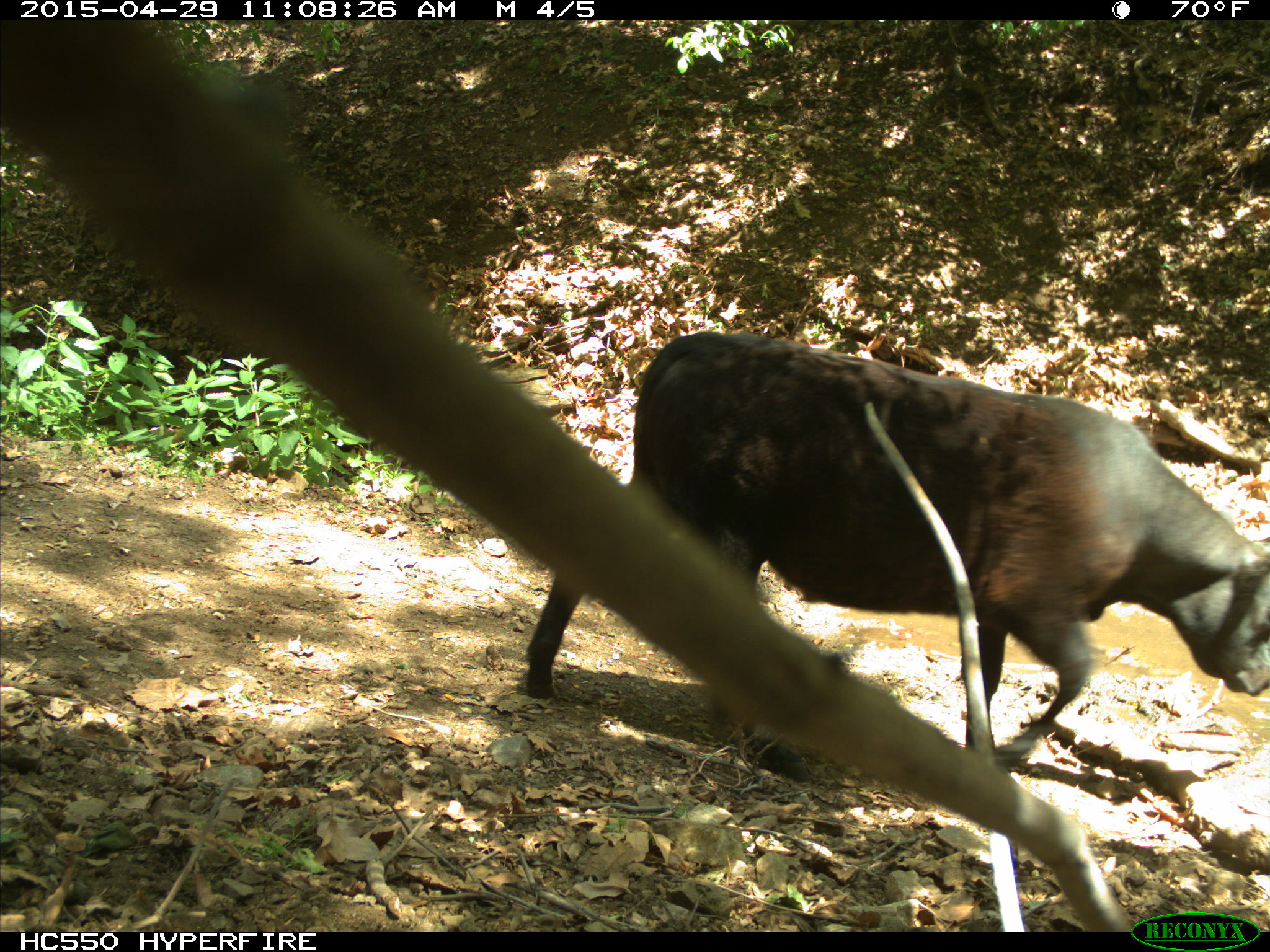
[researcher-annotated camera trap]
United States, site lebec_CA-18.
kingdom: Animalia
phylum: Chordata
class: Mammalia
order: Artiodactyla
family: Bovidae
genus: Bos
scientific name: Bos taurus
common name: domestic cow